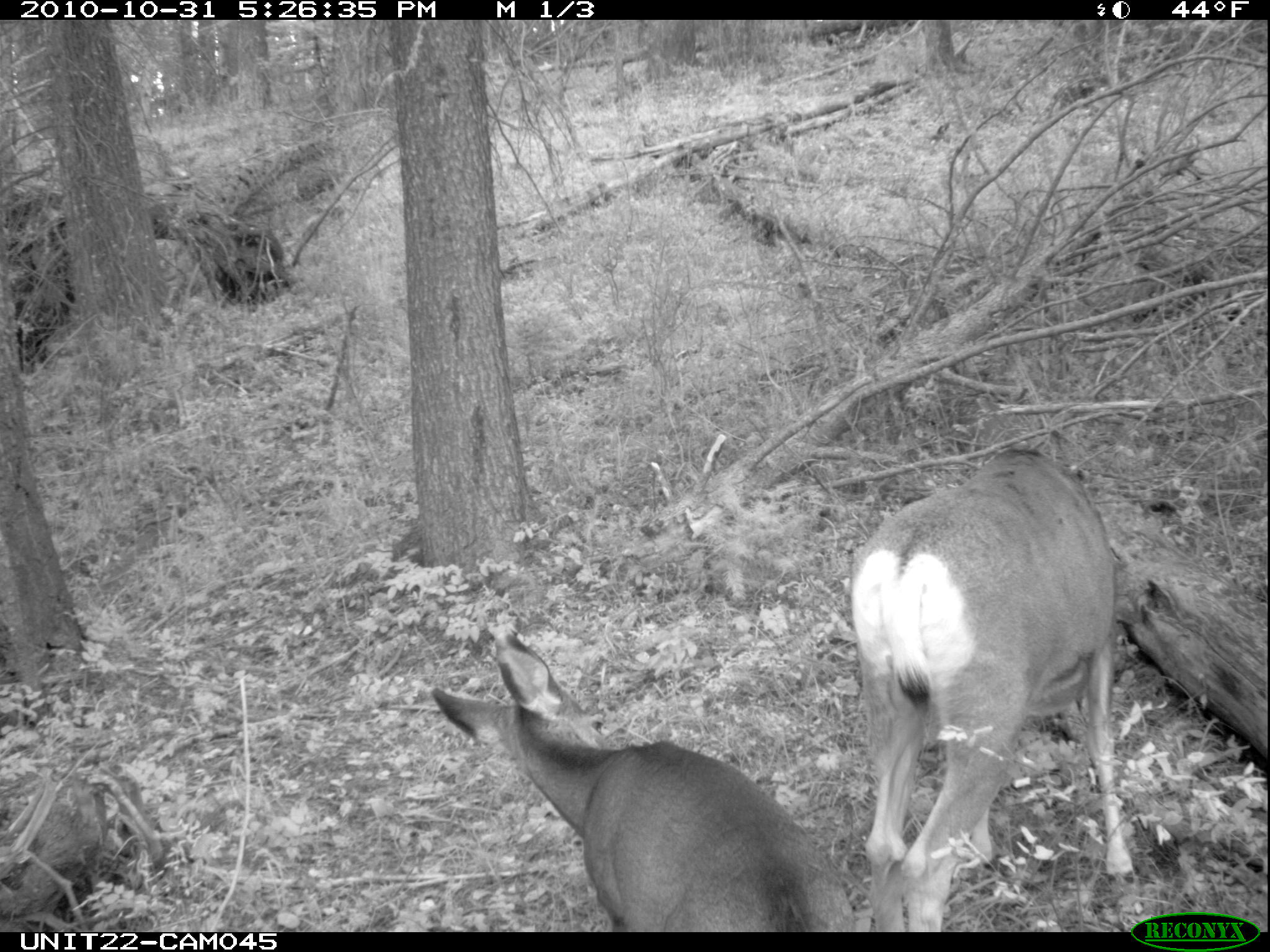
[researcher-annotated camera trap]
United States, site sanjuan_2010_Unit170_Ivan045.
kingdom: Animalia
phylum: Chordata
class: Mammalia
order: Artiodactyla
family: Cervidae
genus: Odocoileus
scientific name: Odocoileus hemionus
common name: mule deer